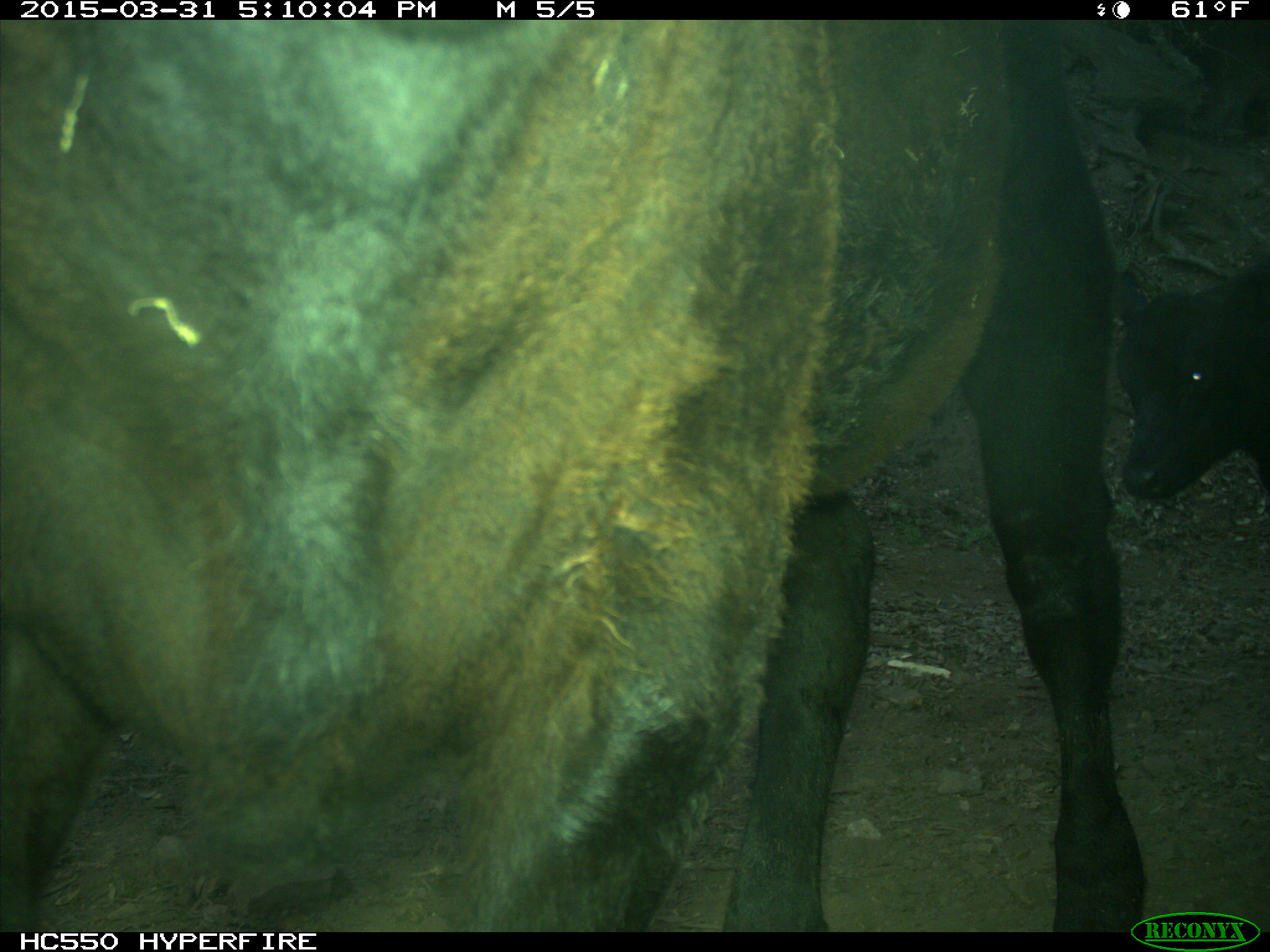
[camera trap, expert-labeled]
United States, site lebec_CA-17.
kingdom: Animalia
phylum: Chordata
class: Mammalia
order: Artiodactyla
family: Bovidae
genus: Bos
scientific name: Bos taurus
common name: domestic cow